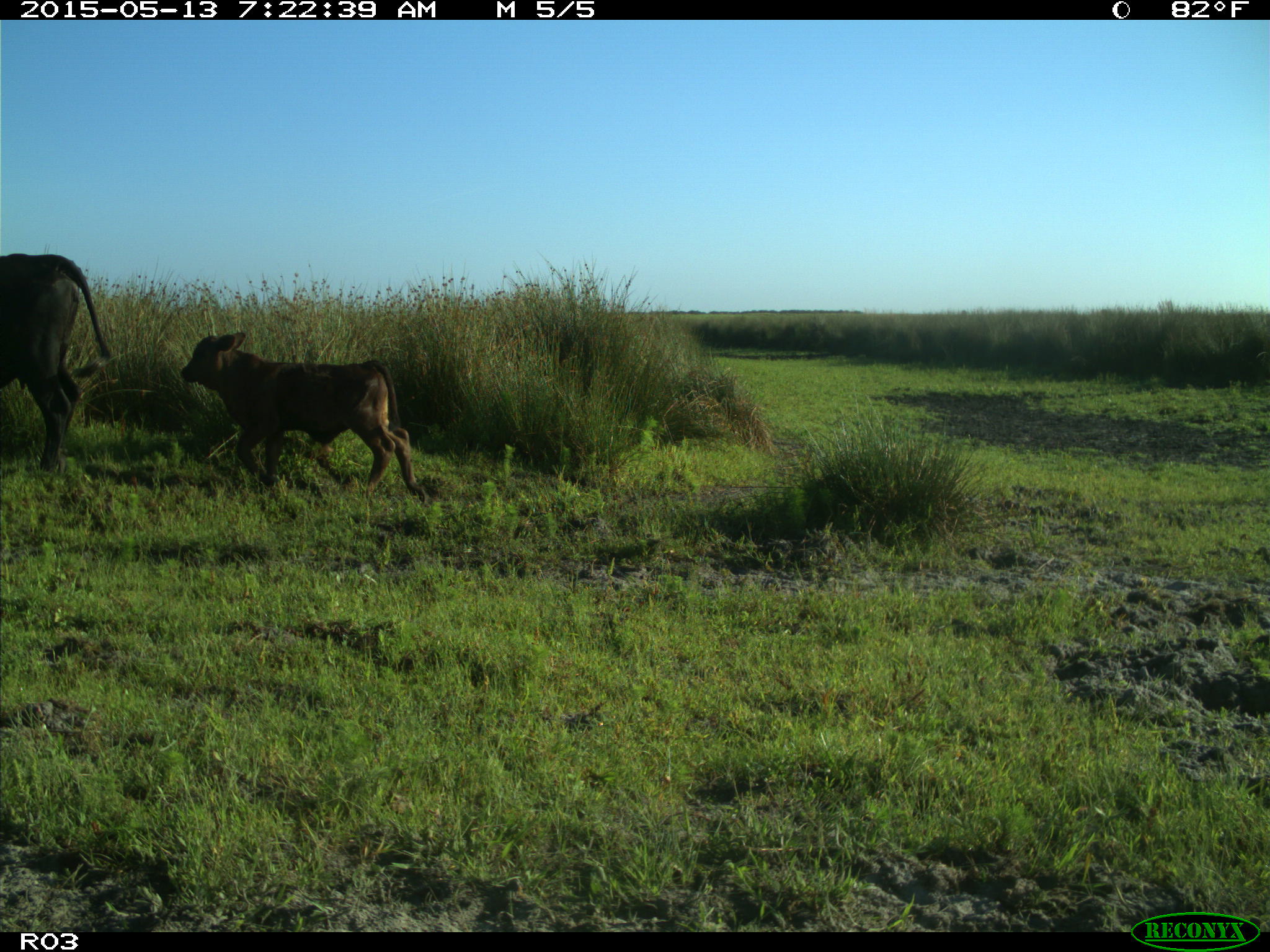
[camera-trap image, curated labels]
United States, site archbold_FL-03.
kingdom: Animalia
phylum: Chordata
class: Mammalia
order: Artiodactyla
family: Bovidae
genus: Bos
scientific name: Bos taurus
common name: domestic cow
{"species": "Bos taurus (domestic cow)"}